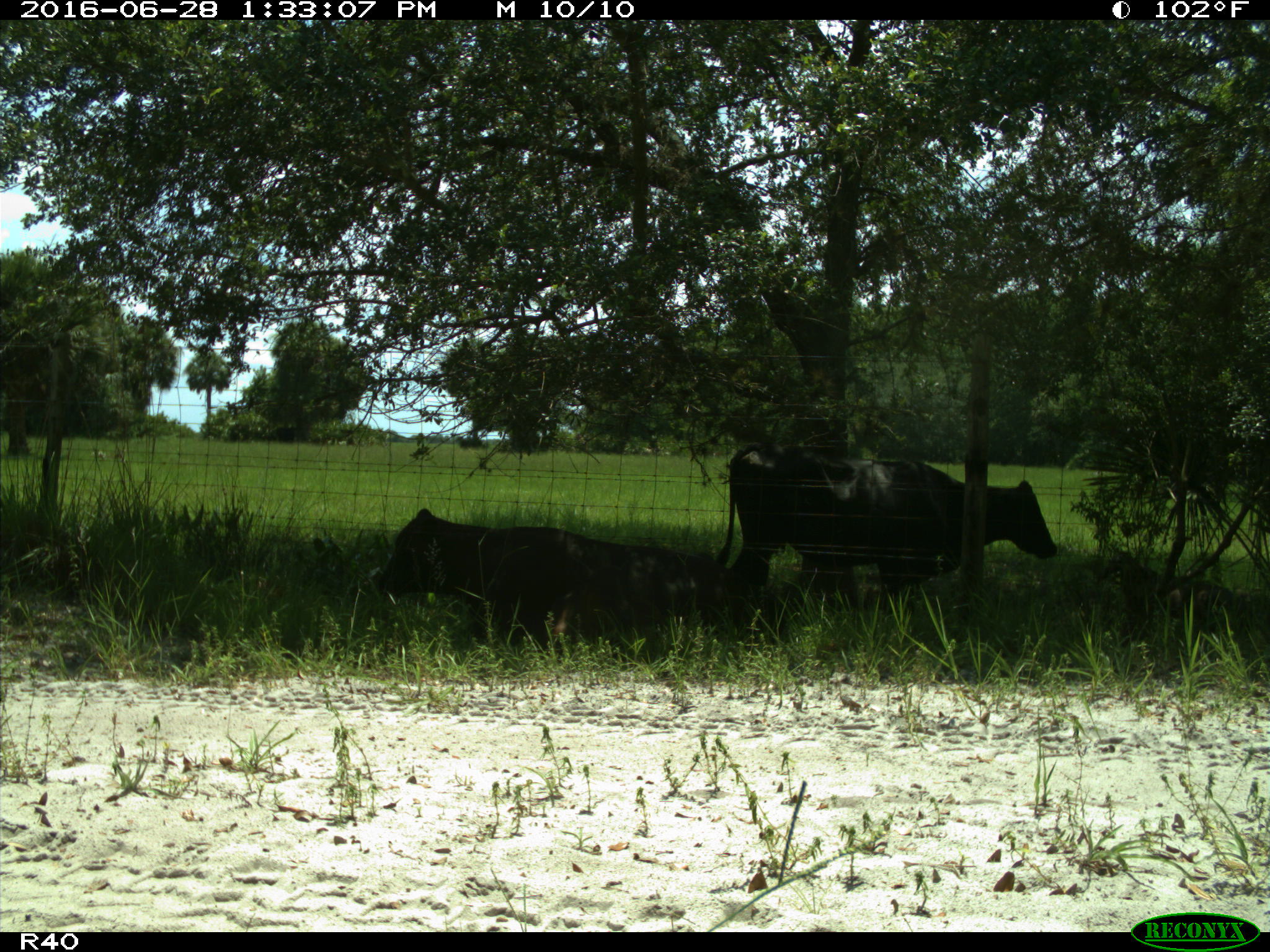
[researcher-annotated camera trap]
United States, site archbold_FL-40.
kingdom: Animalia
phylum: Chordata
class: Mammalia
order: Artiodactyla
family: Bovidae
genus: Bos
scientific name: Bos taurus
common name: domestic cow